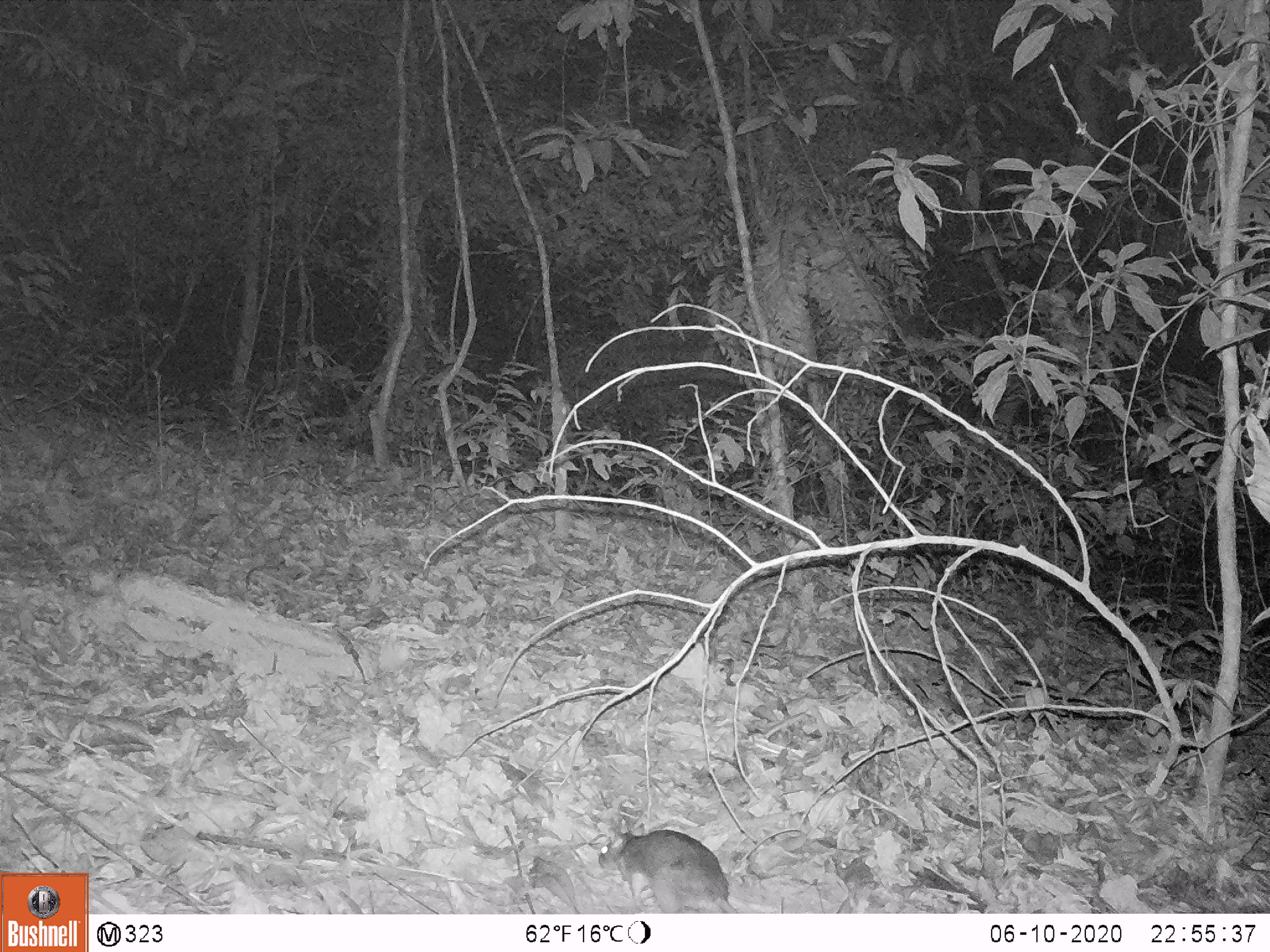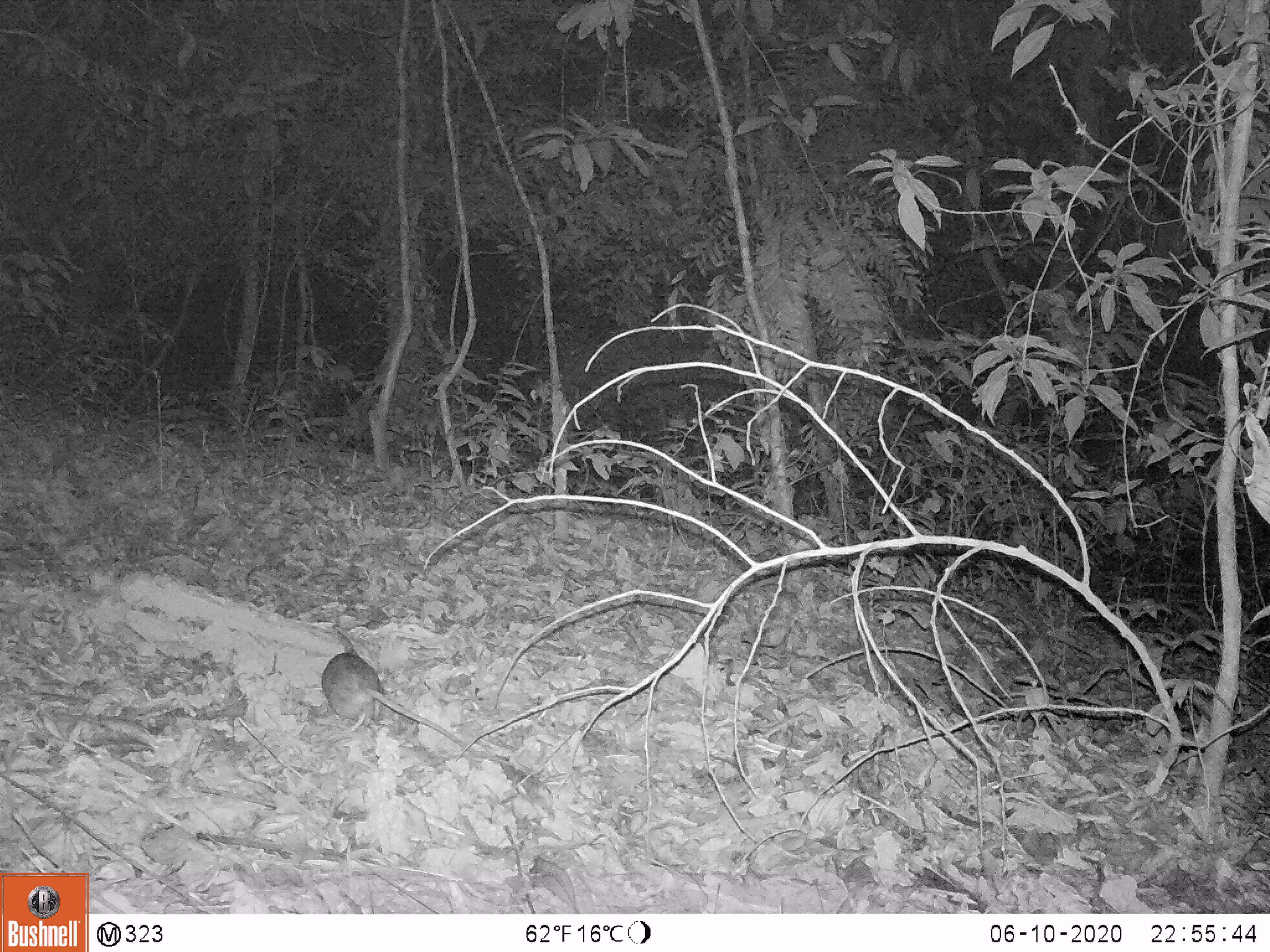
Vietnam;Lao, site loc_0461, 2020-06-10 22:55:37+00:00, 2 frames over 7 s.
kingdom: Animalia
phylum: Chordata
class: Mammalia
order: Rodentia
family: Muridae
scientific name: Muridae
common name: old-world mice and rats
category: unidentified murid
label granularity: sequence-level